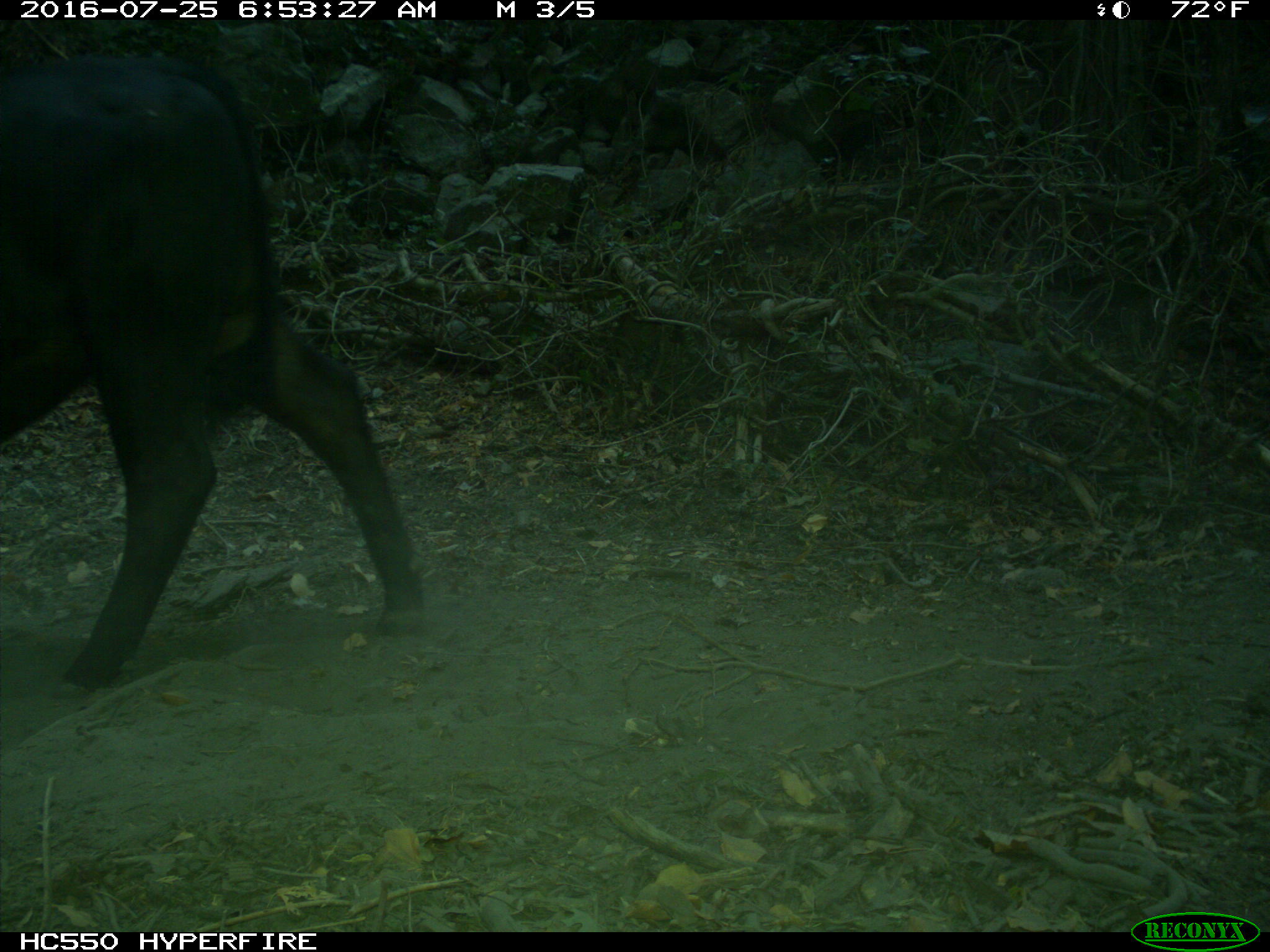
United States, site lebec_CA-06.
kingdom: Animalia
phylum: Chordata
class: Mammalia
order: Artiodactyla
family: Bovidae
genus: Bos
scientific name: Bos taurus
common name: domestic cow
Bos taurus (domestic cow).